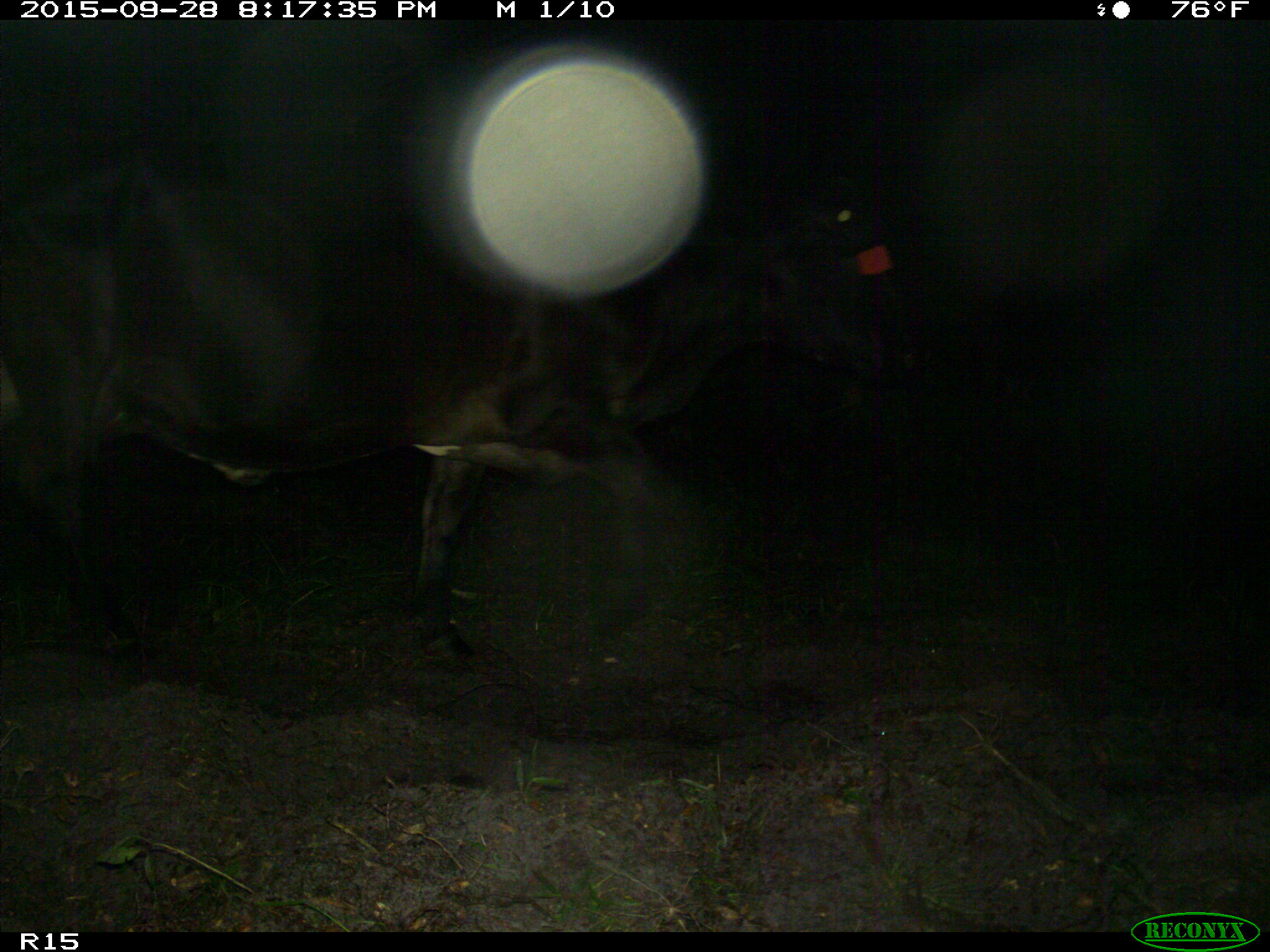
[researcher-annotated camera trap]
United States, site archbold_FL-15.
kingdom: Animalia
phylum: Chordata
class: Mammalia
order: Artiodactyla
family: Bovidae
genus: Bos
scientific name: Bos taurus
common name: domestic cow